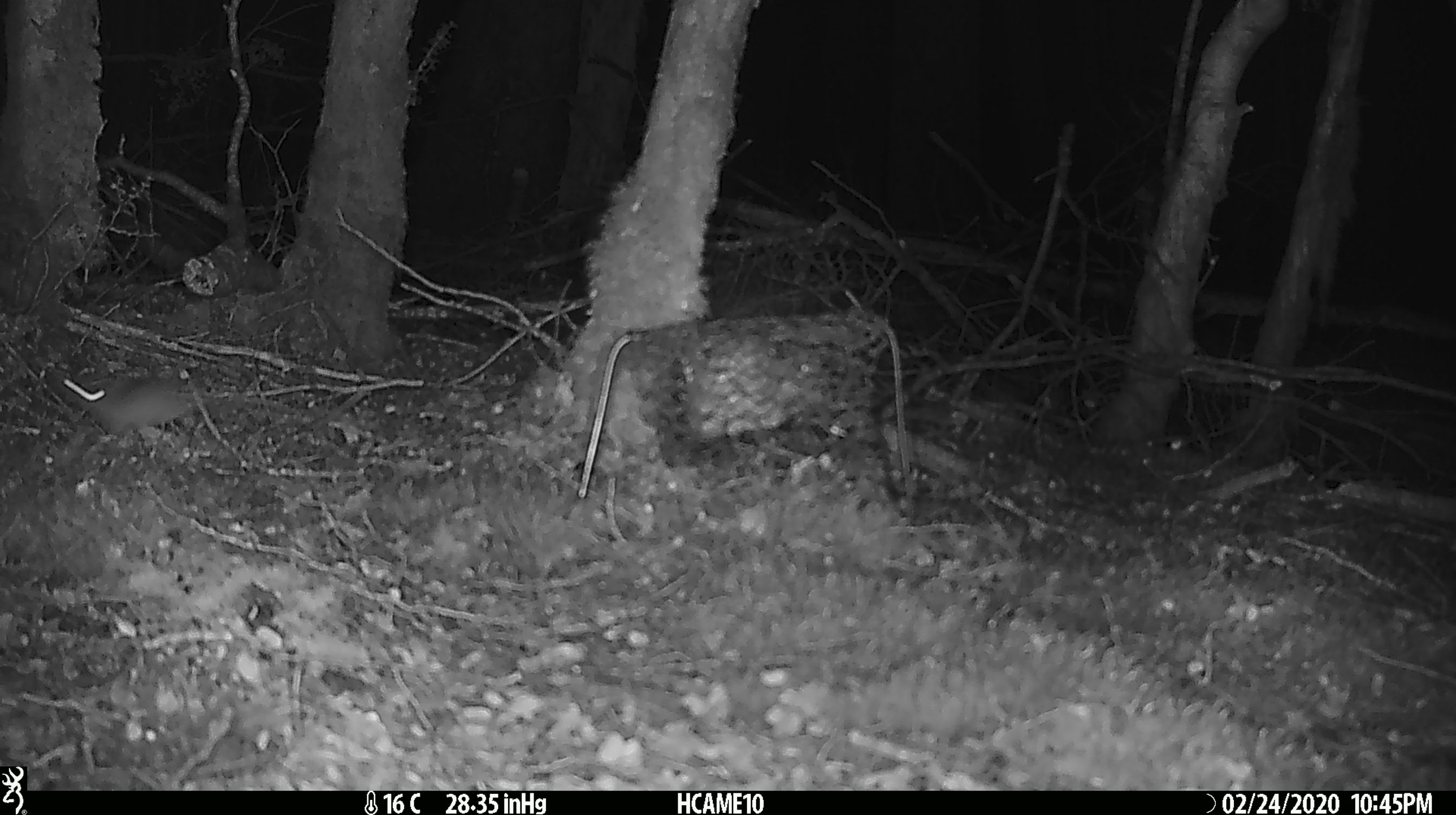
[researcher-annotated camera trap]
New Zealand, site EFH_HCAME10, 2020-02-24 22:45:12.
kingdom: Animalia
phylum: Chordata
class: Mammalia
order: Rodentia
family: Muridae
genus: Mus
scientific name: Mus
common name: mouse